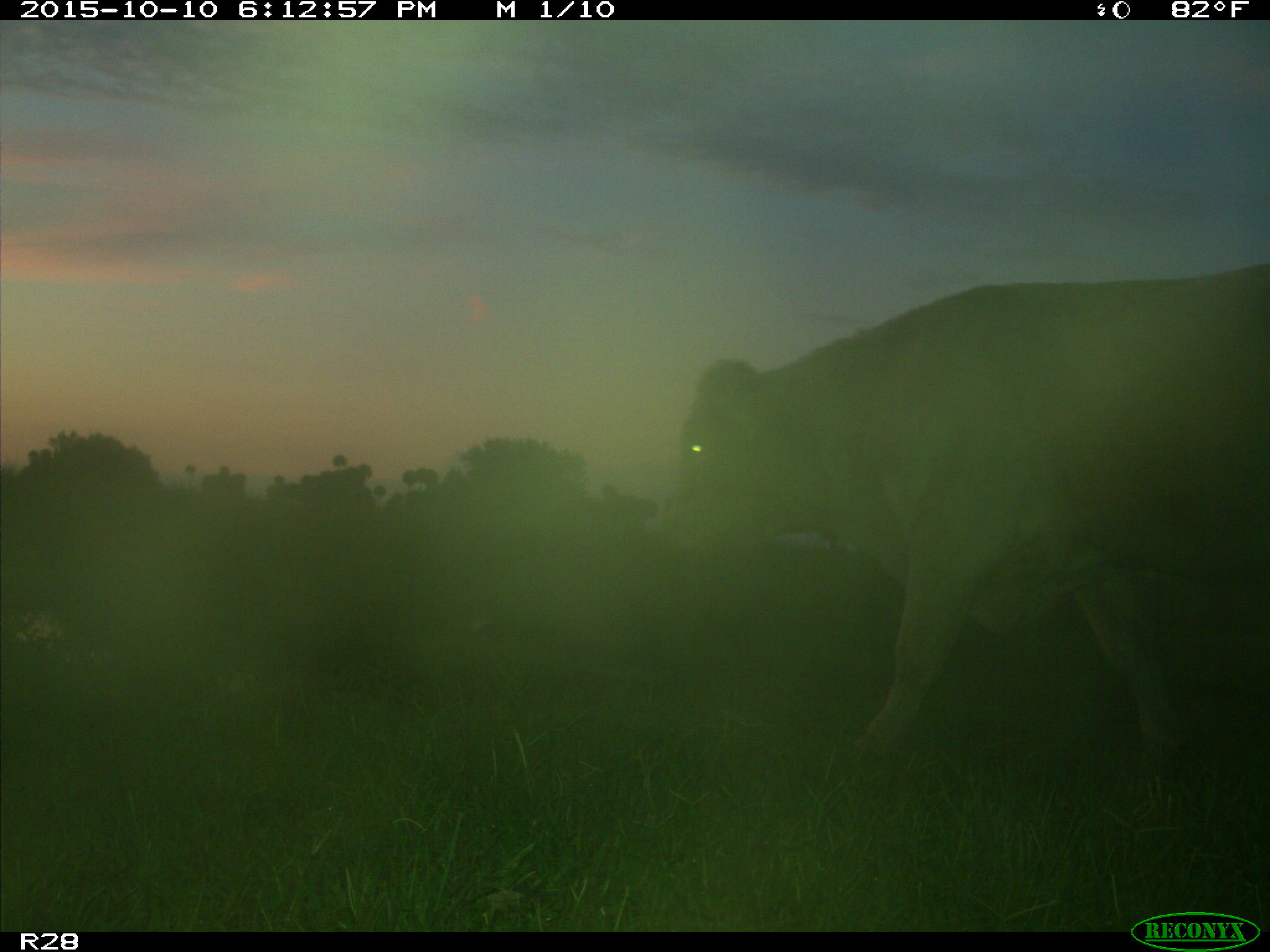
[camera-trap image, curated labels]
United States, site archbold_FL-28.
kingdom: Animalia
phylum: Chordata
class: Mammalia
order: Artiodactyla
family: Bovidae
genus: Bos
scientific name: Bos taurus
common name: domestic cow